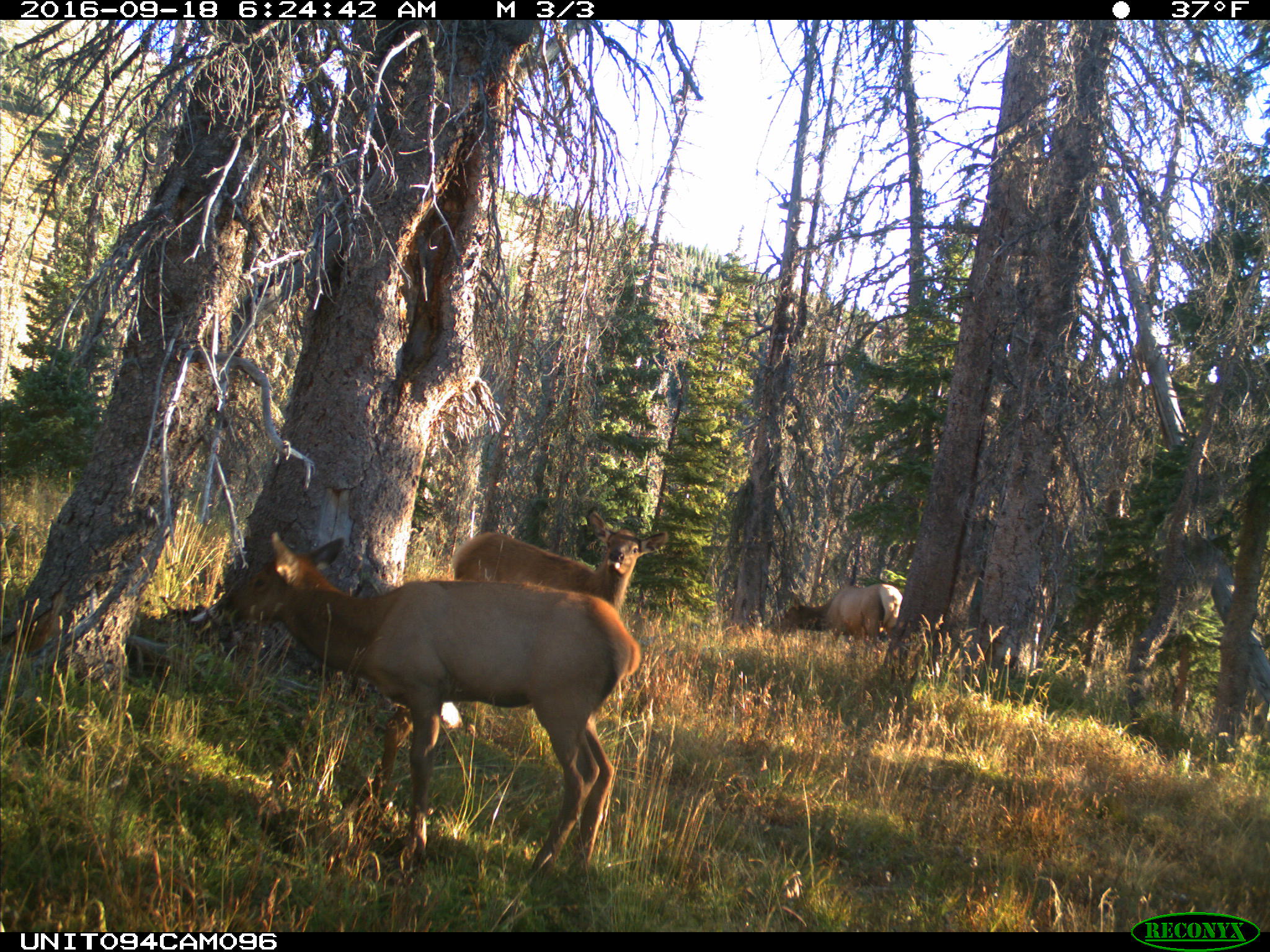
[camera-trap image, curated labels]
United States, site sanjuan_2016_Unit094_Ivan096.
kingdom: Animalia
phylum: Chordata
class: Mammalia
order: Artiodactyla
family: Cervidae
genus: Cervus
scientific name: Cervus elaphus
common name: red deer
Cervus elaphus (red deer).